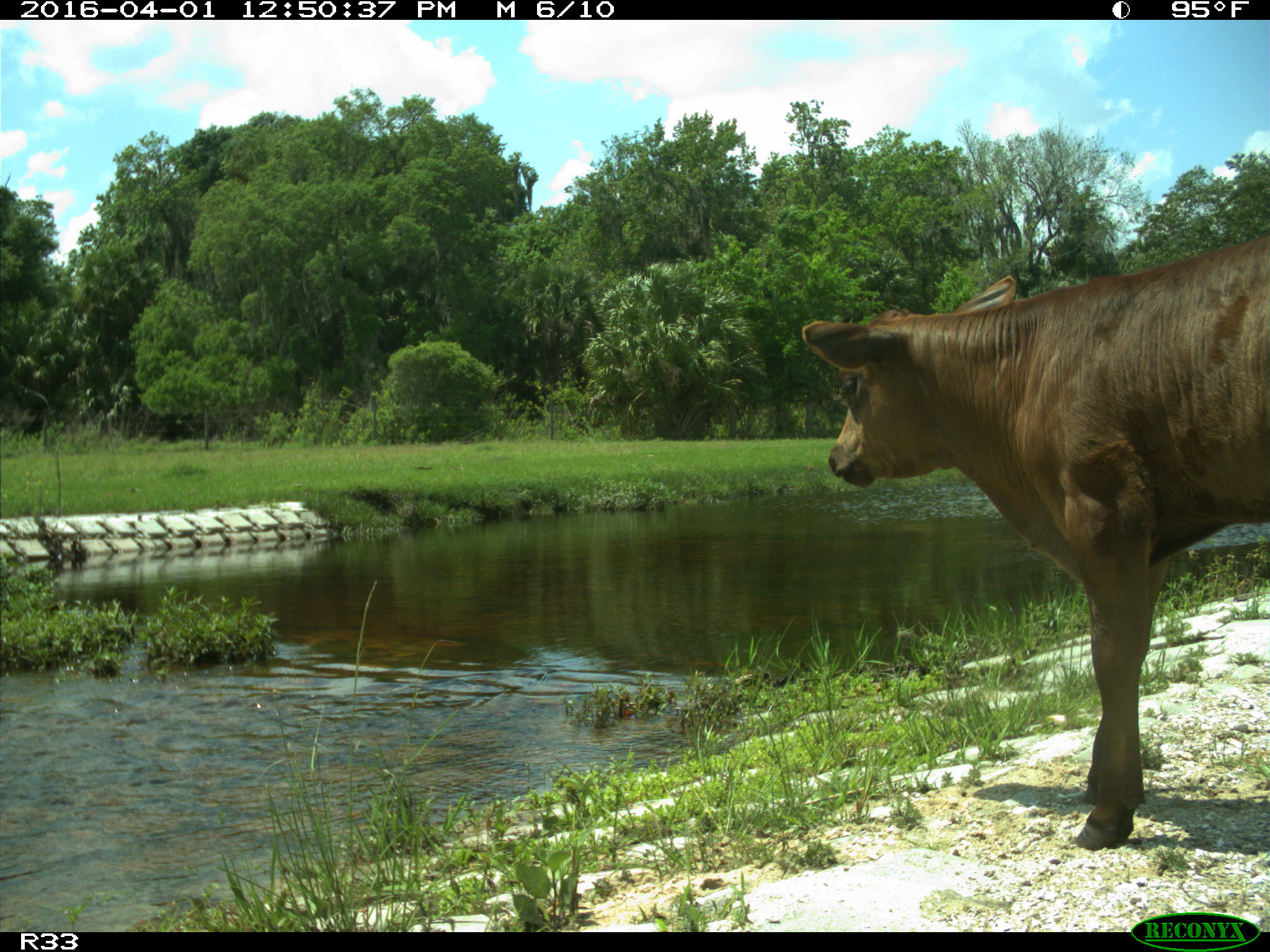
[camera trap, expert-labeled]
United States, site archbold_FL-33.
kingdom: Animalia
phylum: Chordata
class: Mammalia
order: Artiodactyla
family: Bovidae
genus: Bos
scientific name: Bos taurus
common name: domestic cow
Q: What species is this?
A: Bos taurus (domestic cow).